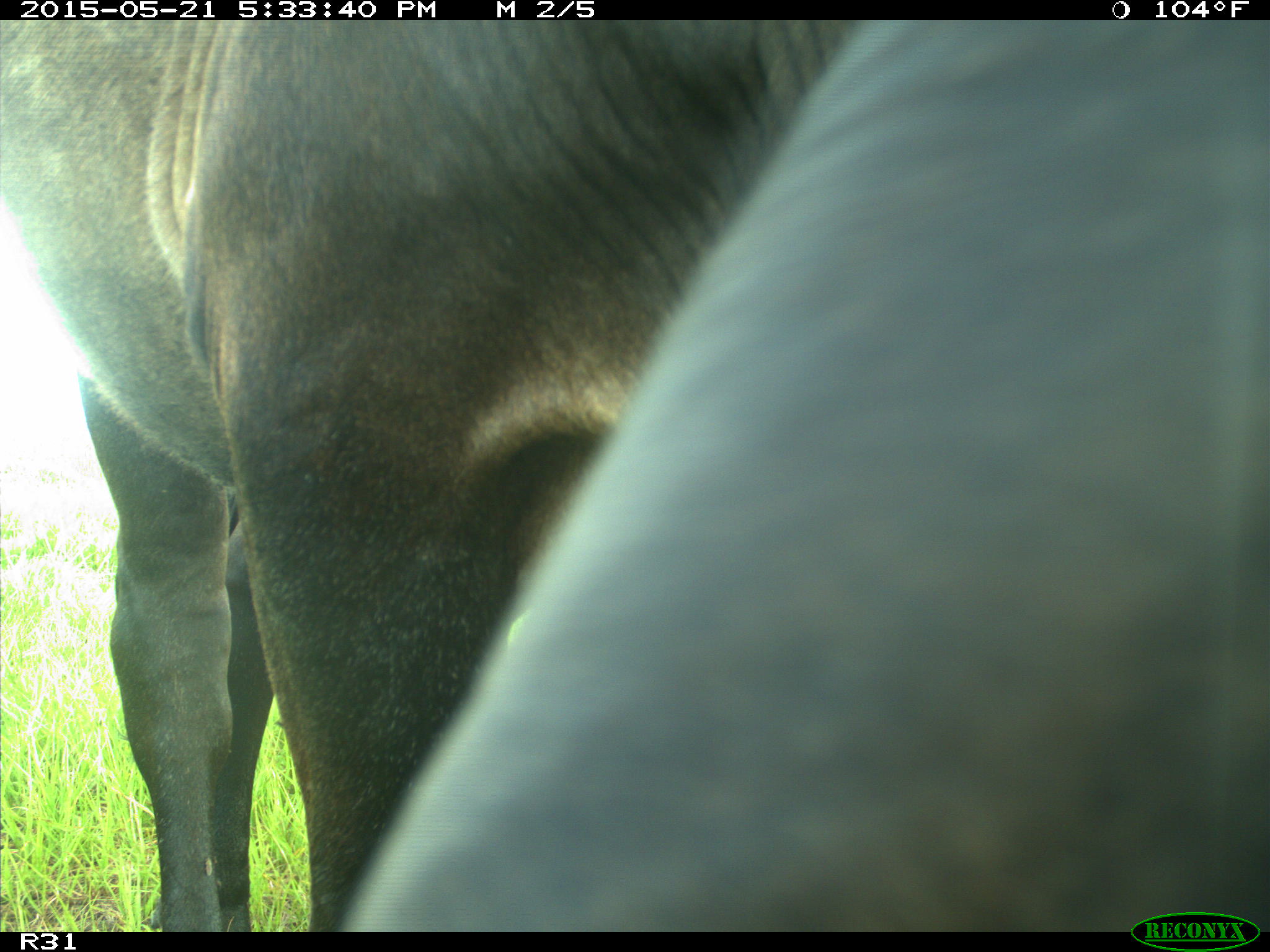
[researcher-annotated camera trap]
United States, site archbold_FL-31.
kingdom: Animalia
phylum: Chordata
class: Mammalia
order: Artiodactyla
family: Bovidae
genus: Bos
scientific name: Bos taurus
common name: domestic cow